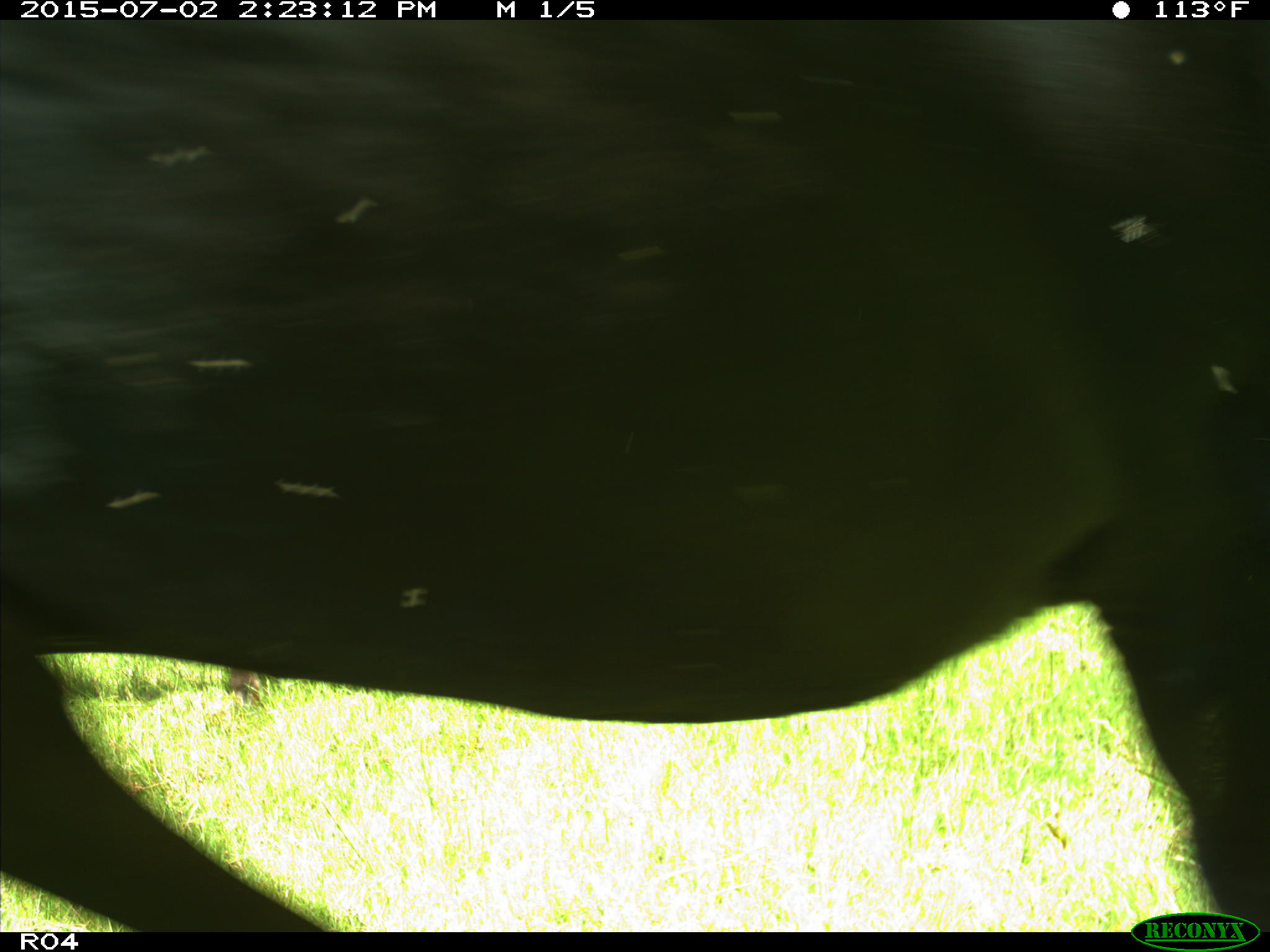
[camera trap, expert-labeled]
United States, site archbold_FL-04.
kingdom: Animalia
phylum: Chordata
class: Mammalia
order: Artiodactyla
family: Bovidae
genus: Bos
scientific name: Bos taurus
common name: domestic cow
Bos taurus (domestic cow).